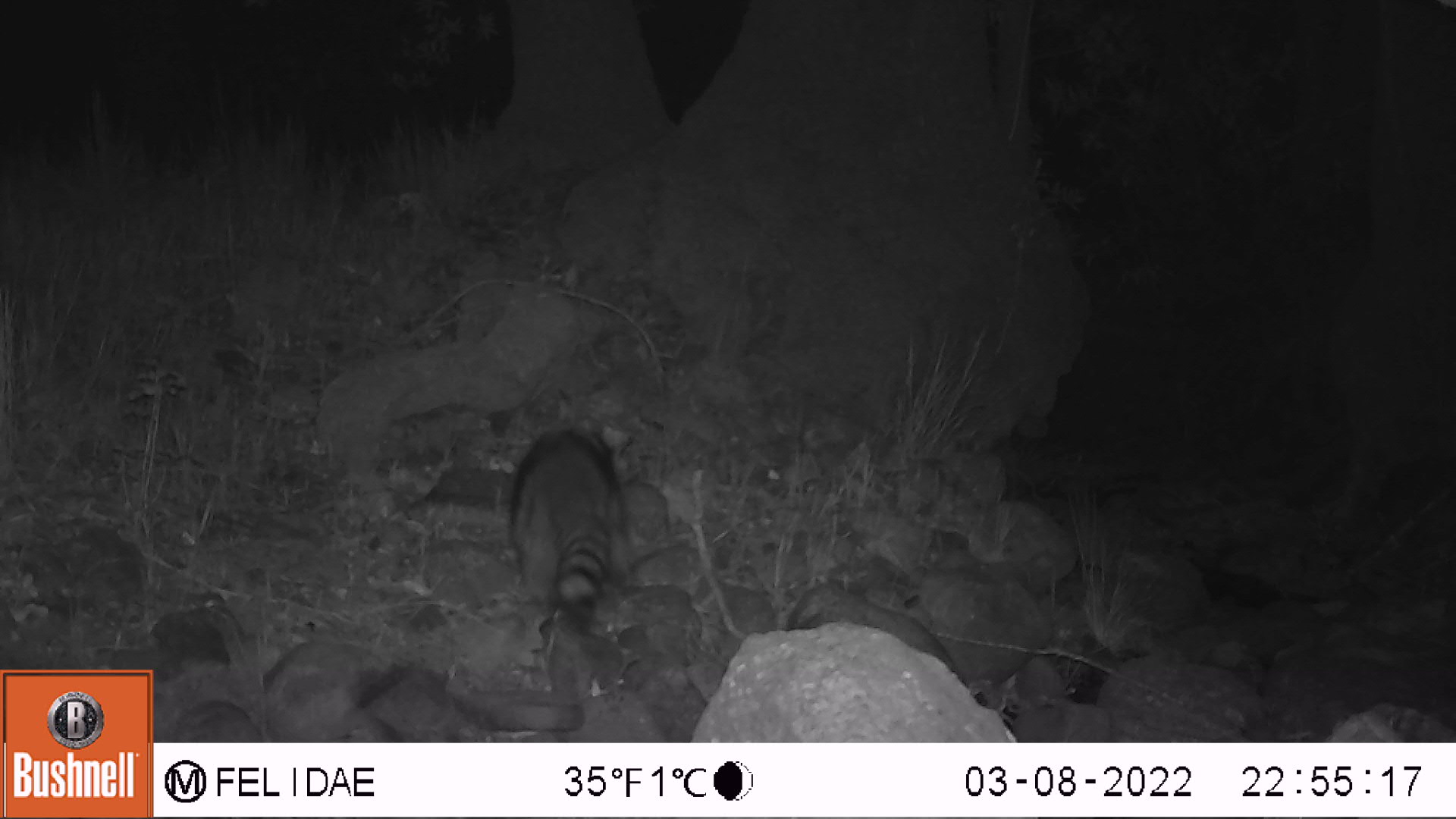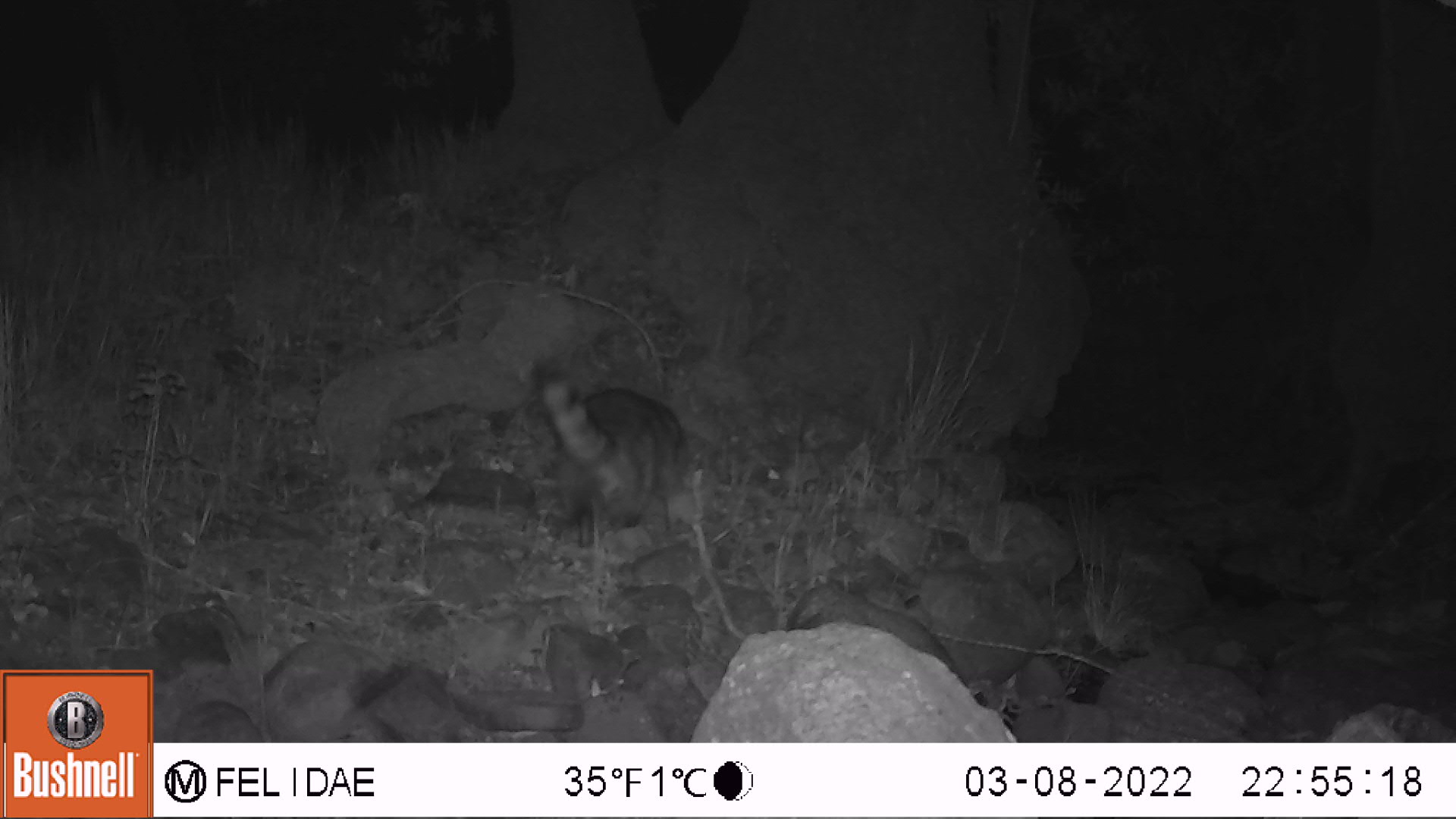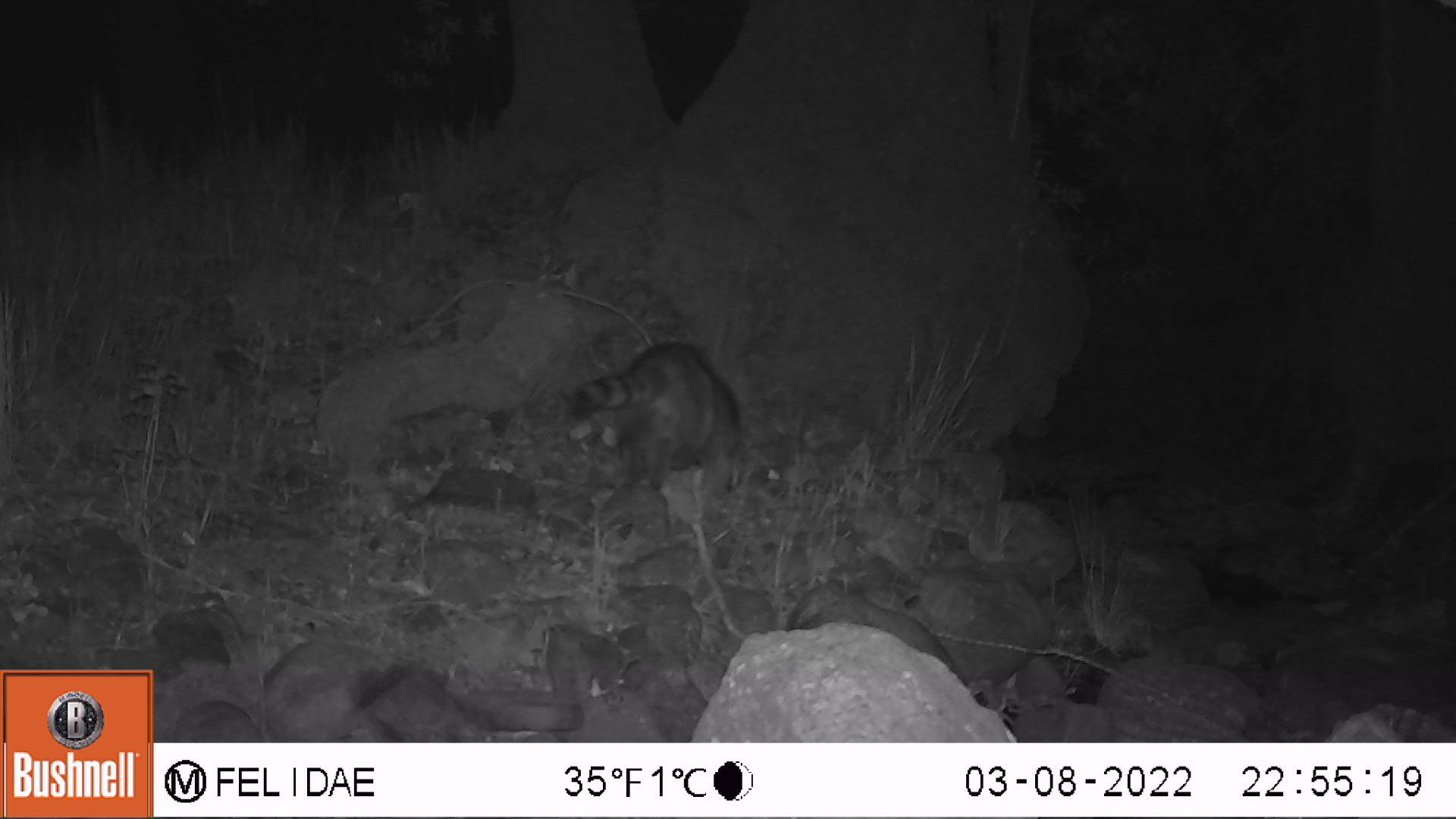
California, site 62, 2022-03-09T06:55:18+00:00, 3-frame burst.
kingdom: Animalia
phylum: Chordata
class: Mammalia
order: Carnivora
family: Procyonidae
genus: Procyon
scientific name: Procyon lotor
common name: raccoon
Raccoon (Procyon lotor).